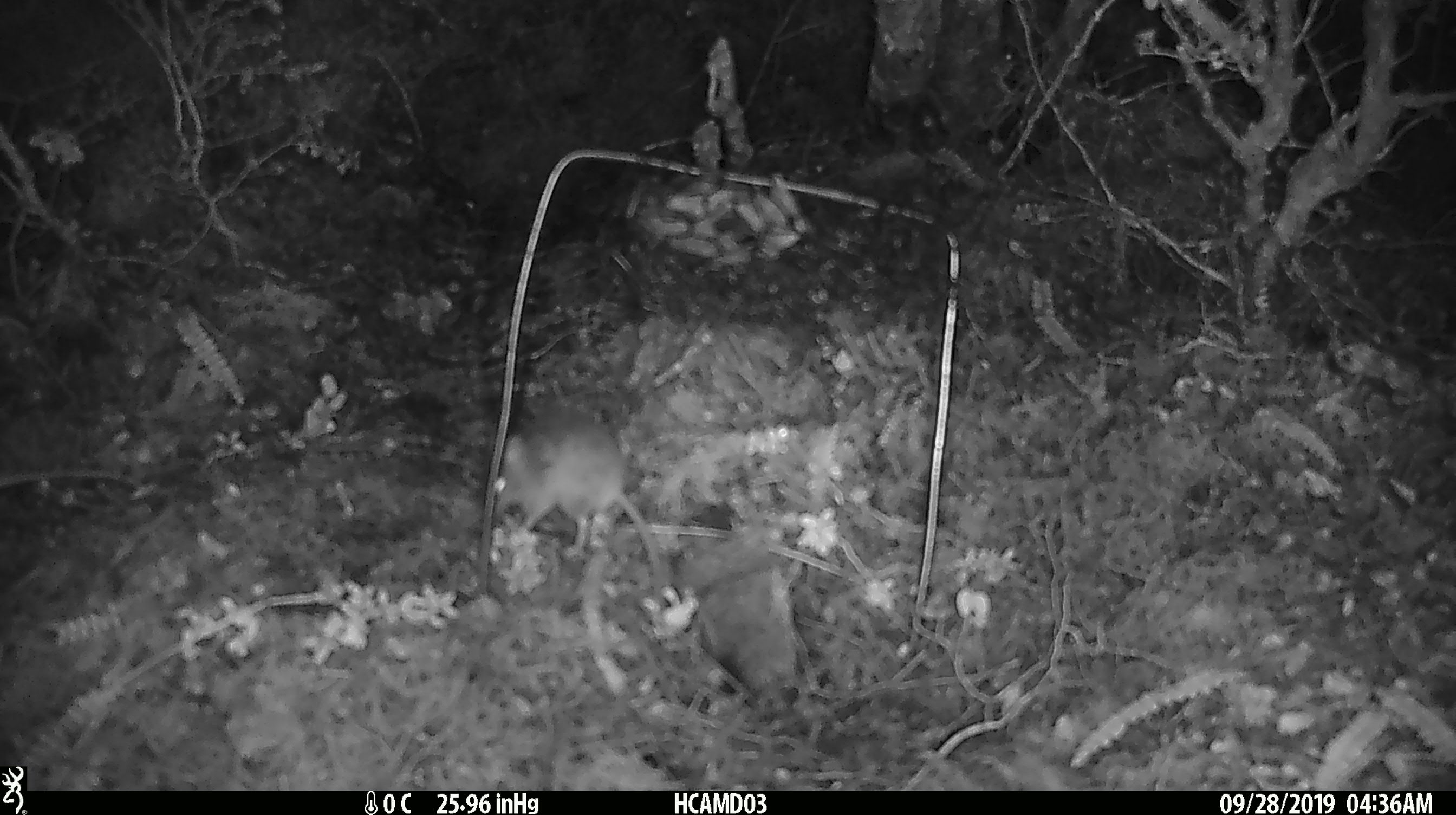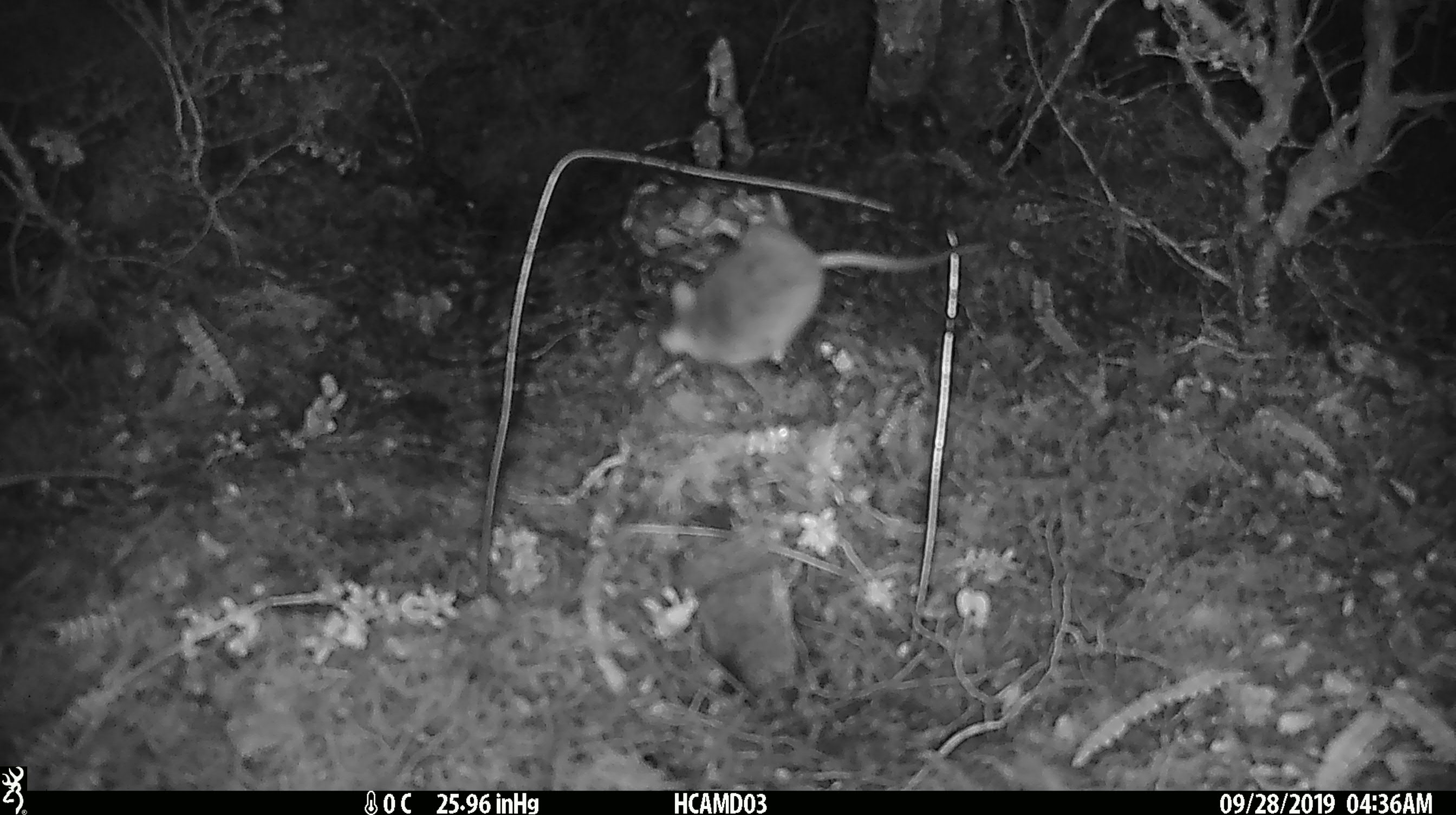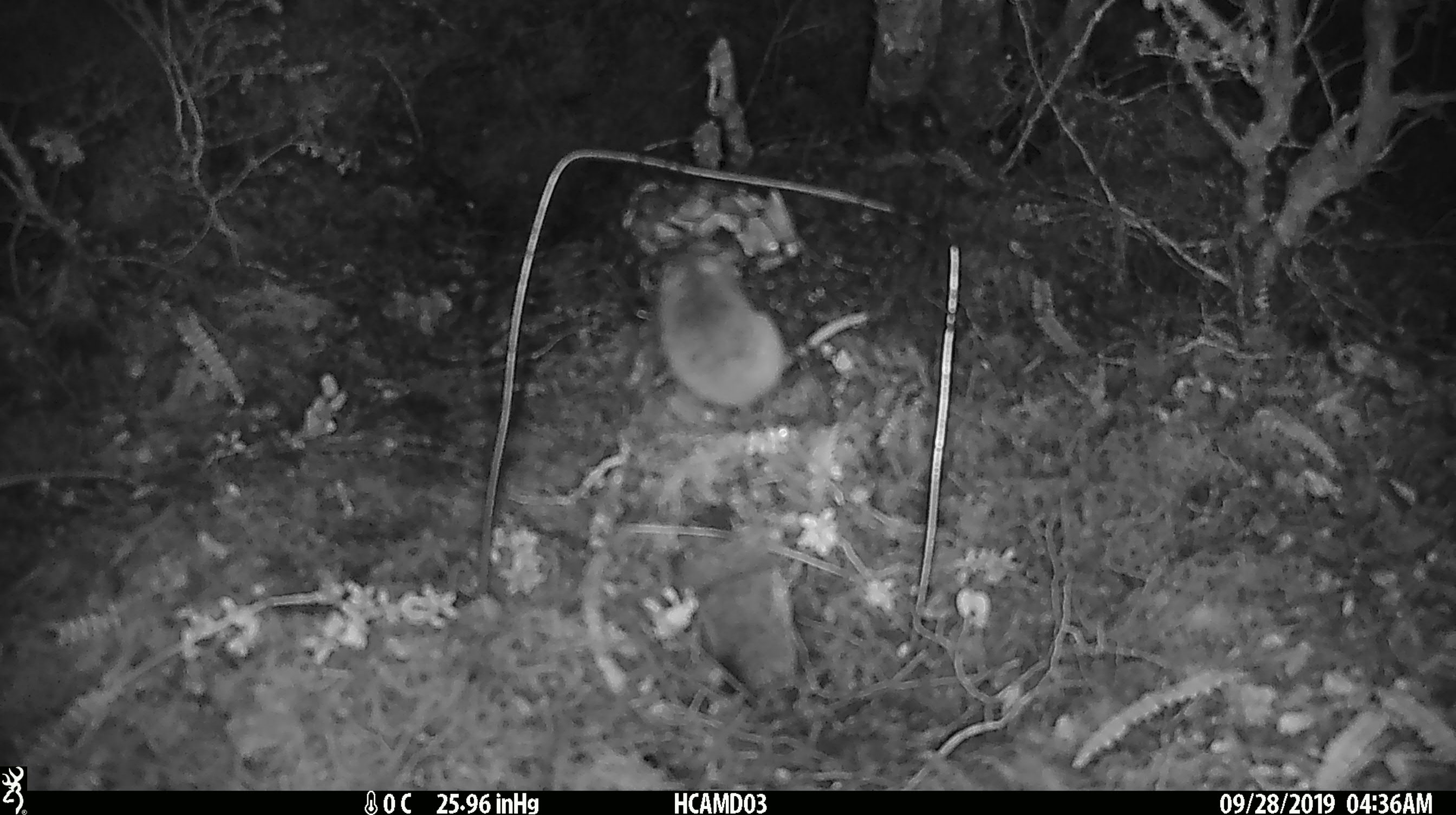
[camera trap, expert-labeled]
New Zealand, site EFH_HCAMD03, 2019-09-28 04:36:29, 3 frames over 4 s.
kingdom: Animalia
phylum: Chordata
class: Mammalia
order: Rodentia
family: Muridae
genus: Mus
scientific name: Mus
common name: mouse